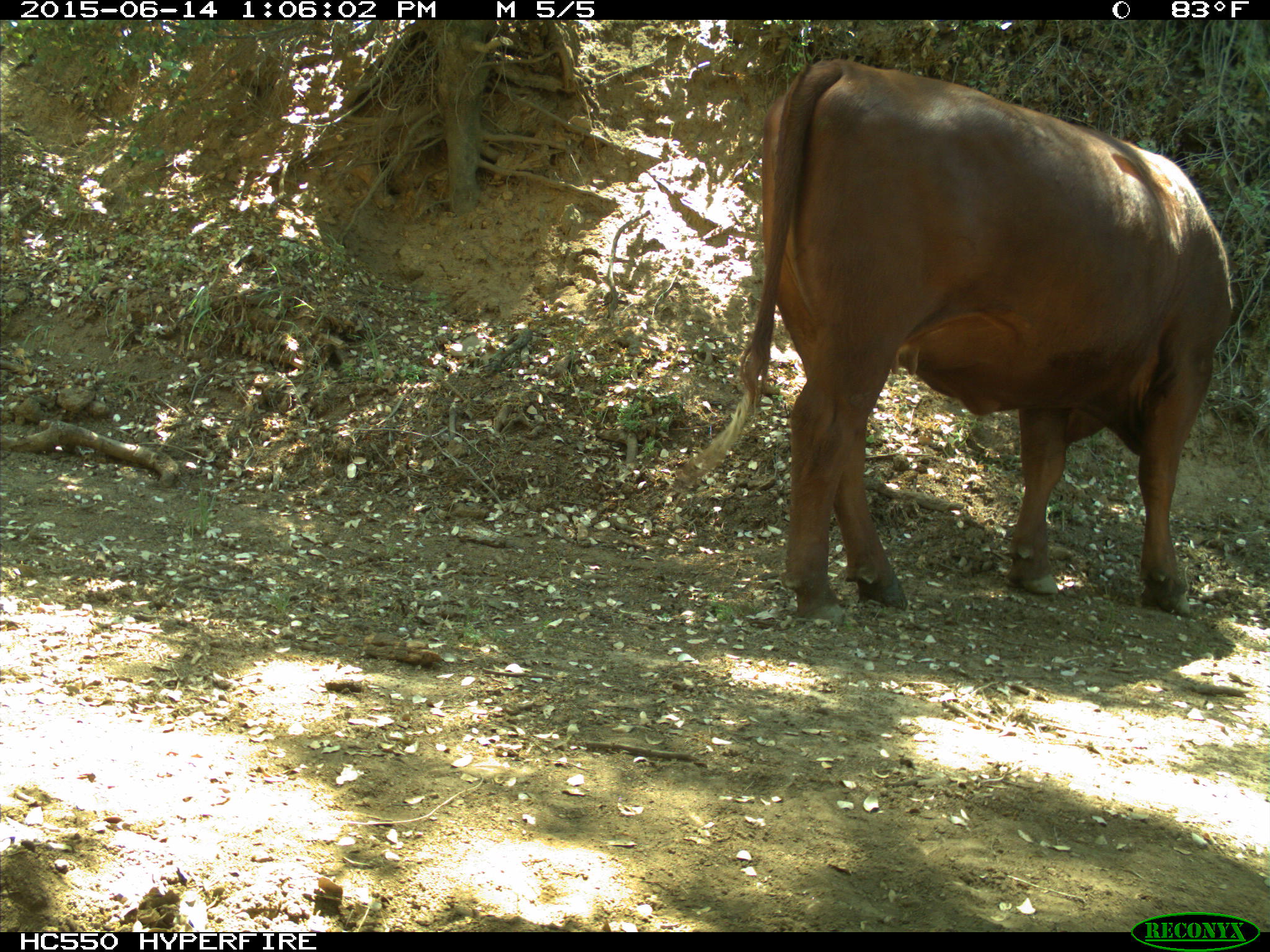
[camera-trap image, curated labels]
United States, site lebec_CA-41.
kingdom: Animalia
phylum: Chordata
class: Mammalia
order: Artiodactyla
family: Bovidae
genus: Bos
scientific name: Bos taurus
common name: domestic cow